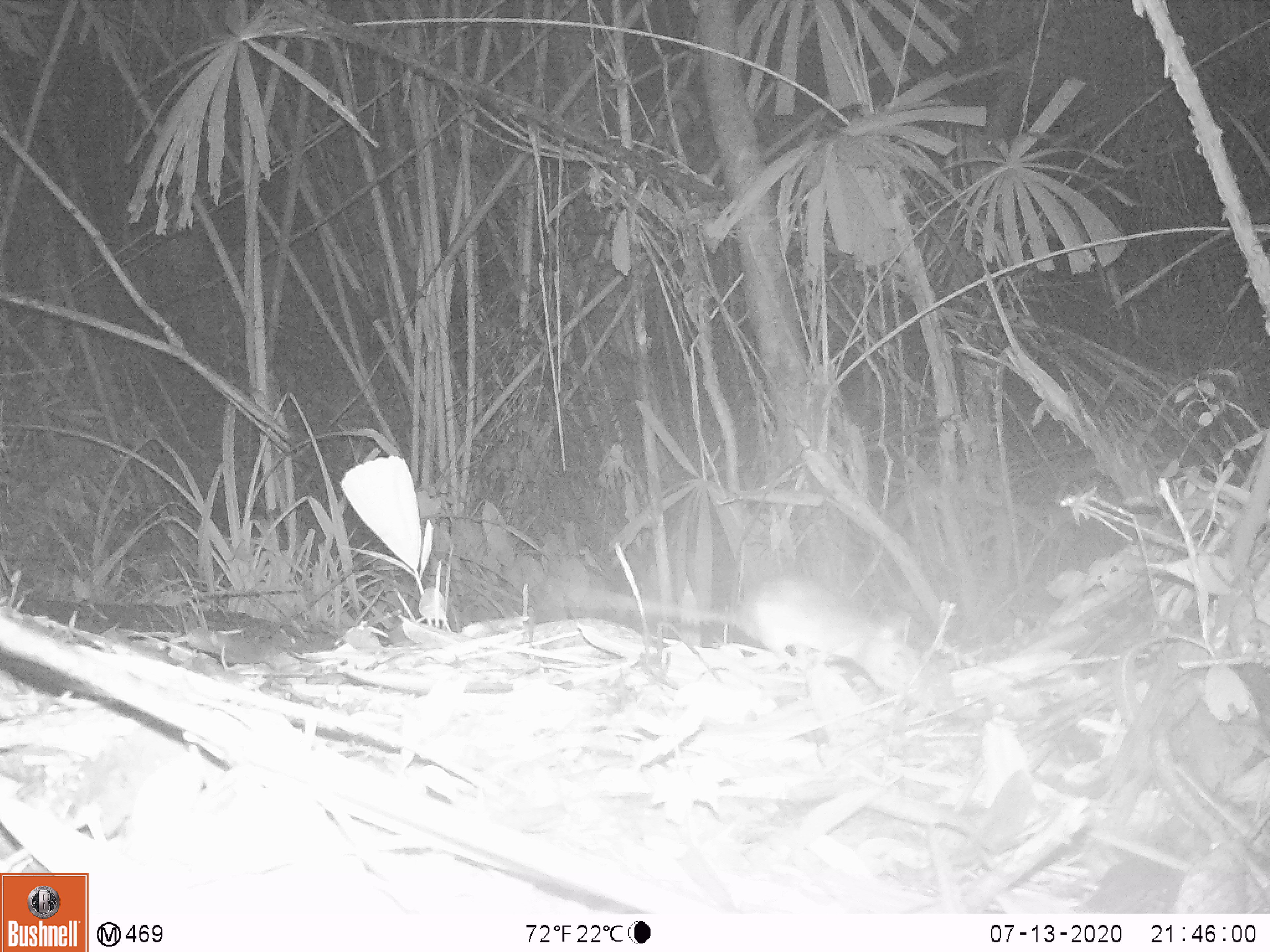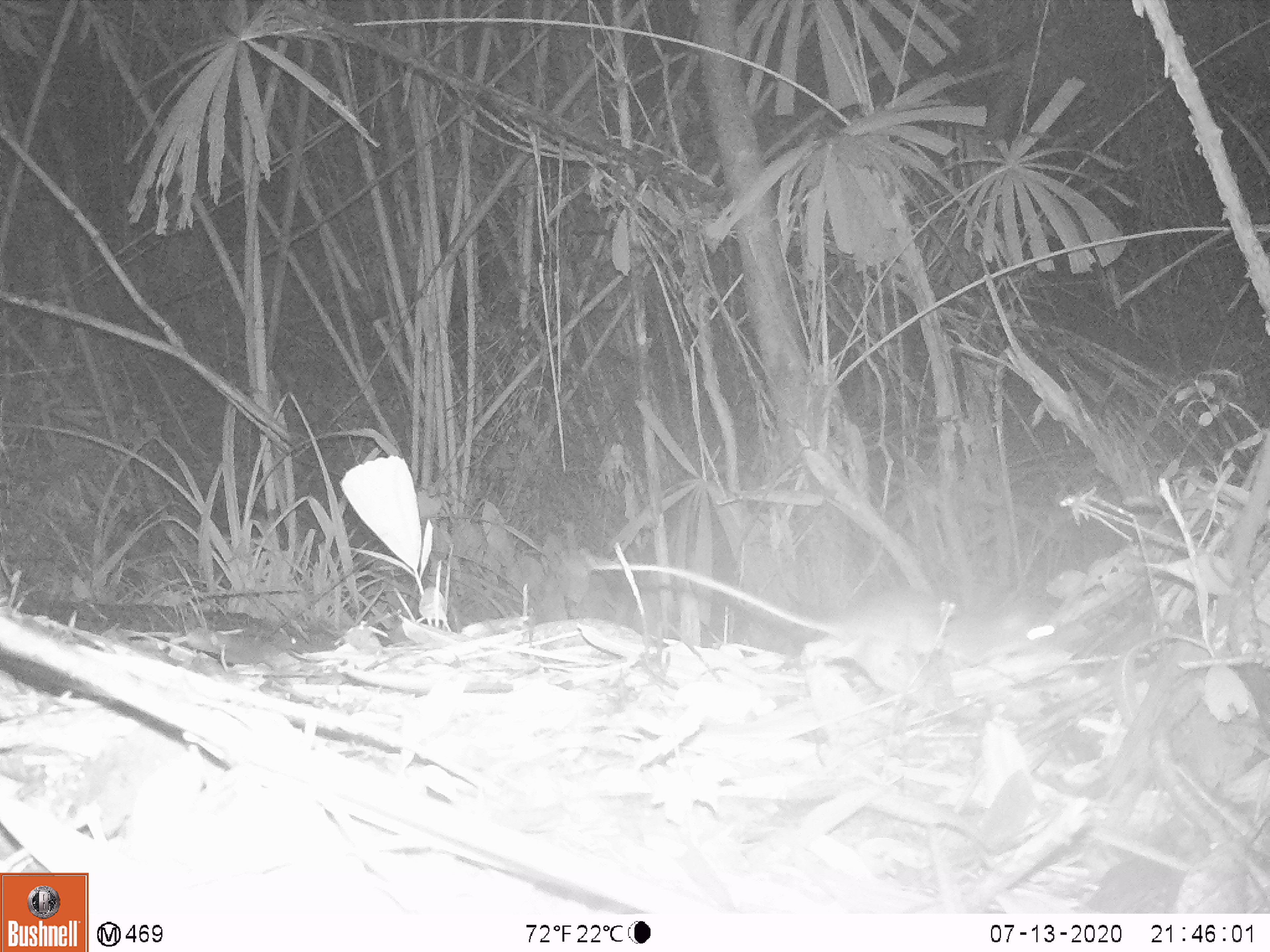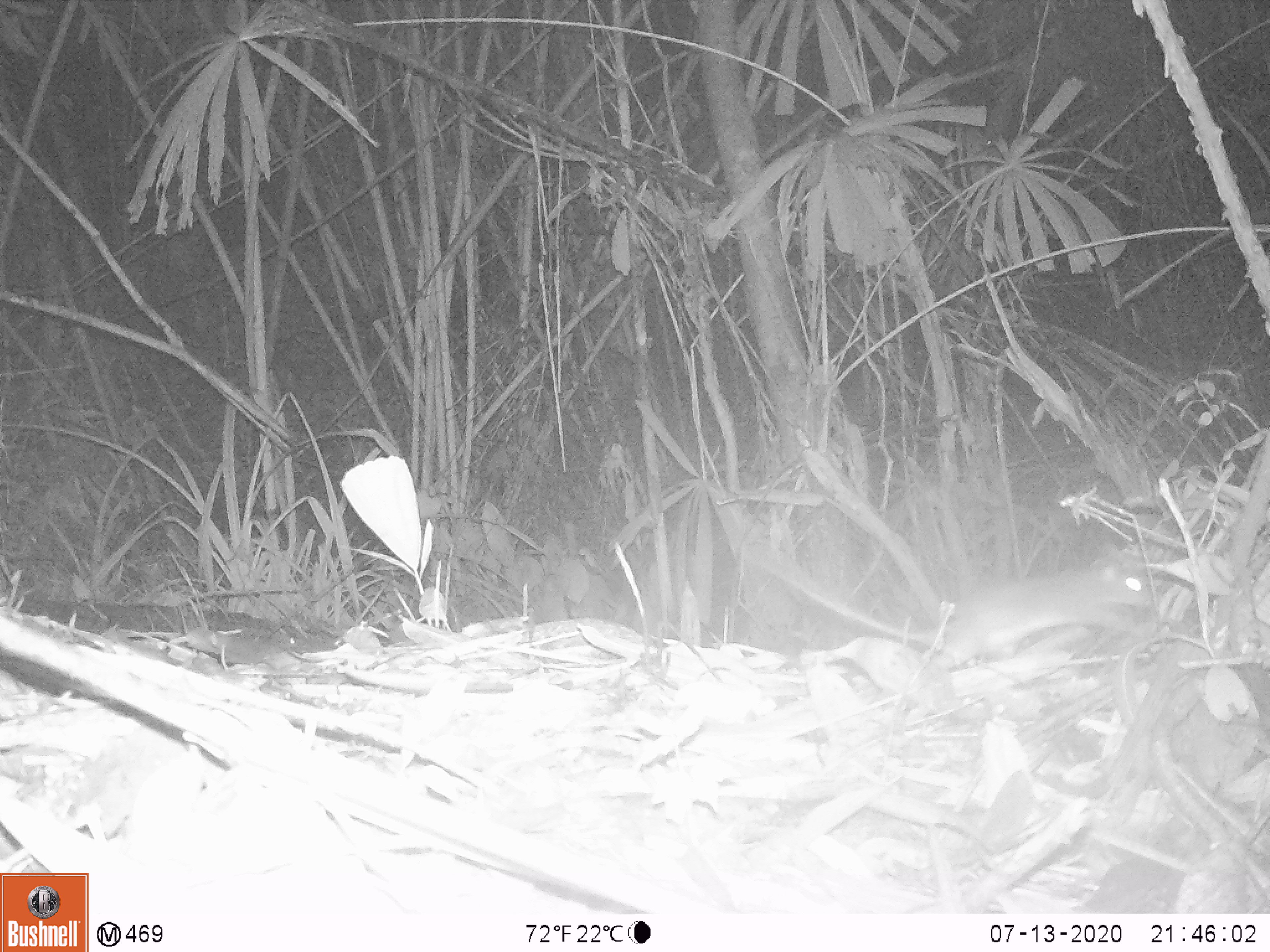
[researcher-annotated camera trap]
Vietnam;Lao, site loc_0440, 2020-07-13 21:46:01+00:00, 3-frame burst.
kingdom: Animalia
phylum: Chordata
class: Mammalia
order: Rodentia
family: Muridae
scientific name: Muridae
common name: old-world mice and rats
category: unidentified murid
Unidentified murid (old-world mice and rats) (Muridae). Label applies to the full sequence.